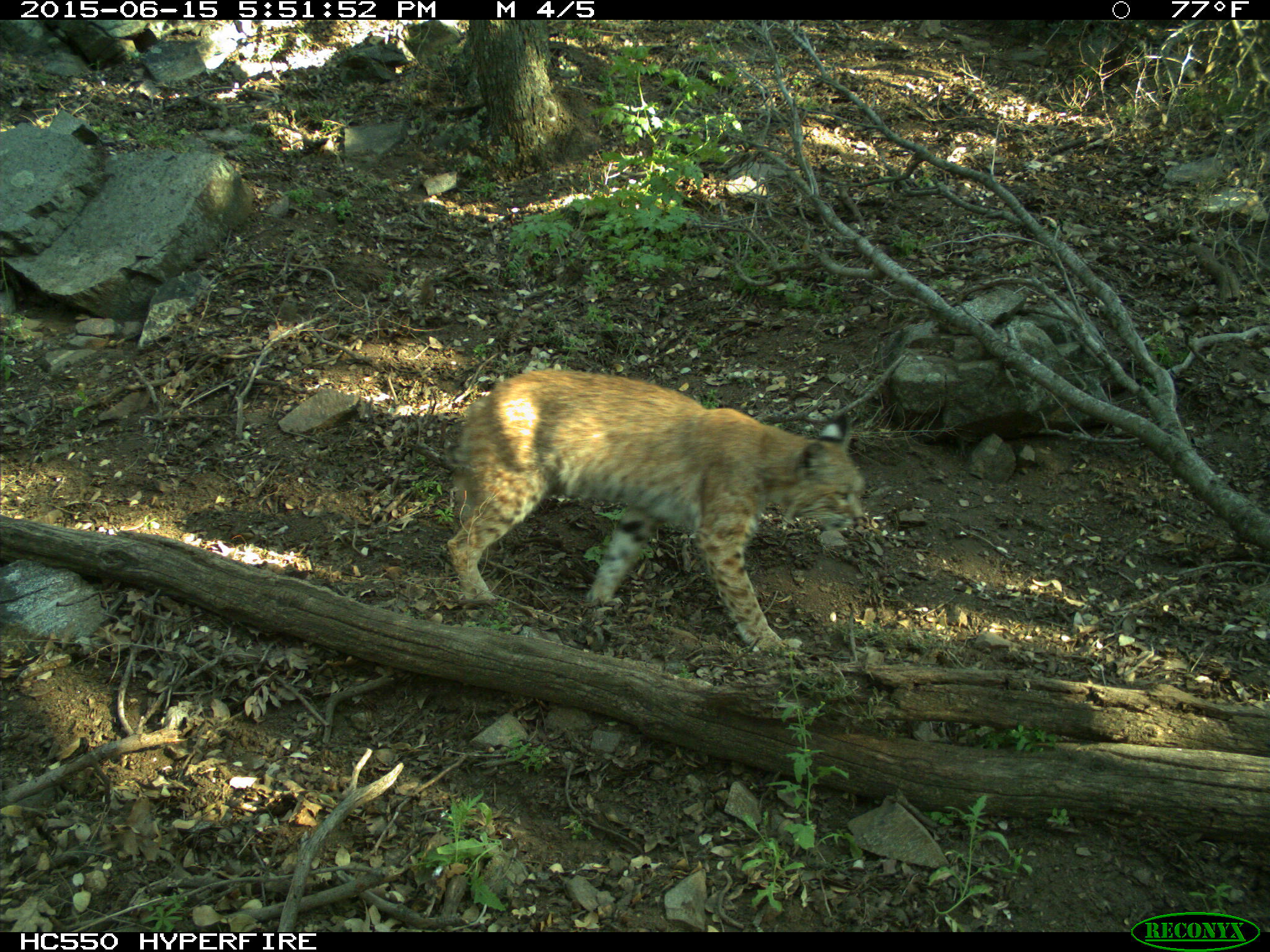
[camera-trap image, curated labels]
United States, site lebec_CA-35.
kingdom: Animalia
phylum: Chordata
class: Mammalia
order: Carnivora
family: Felidae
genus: Lynx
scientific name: Lynx rufus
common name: bobcat